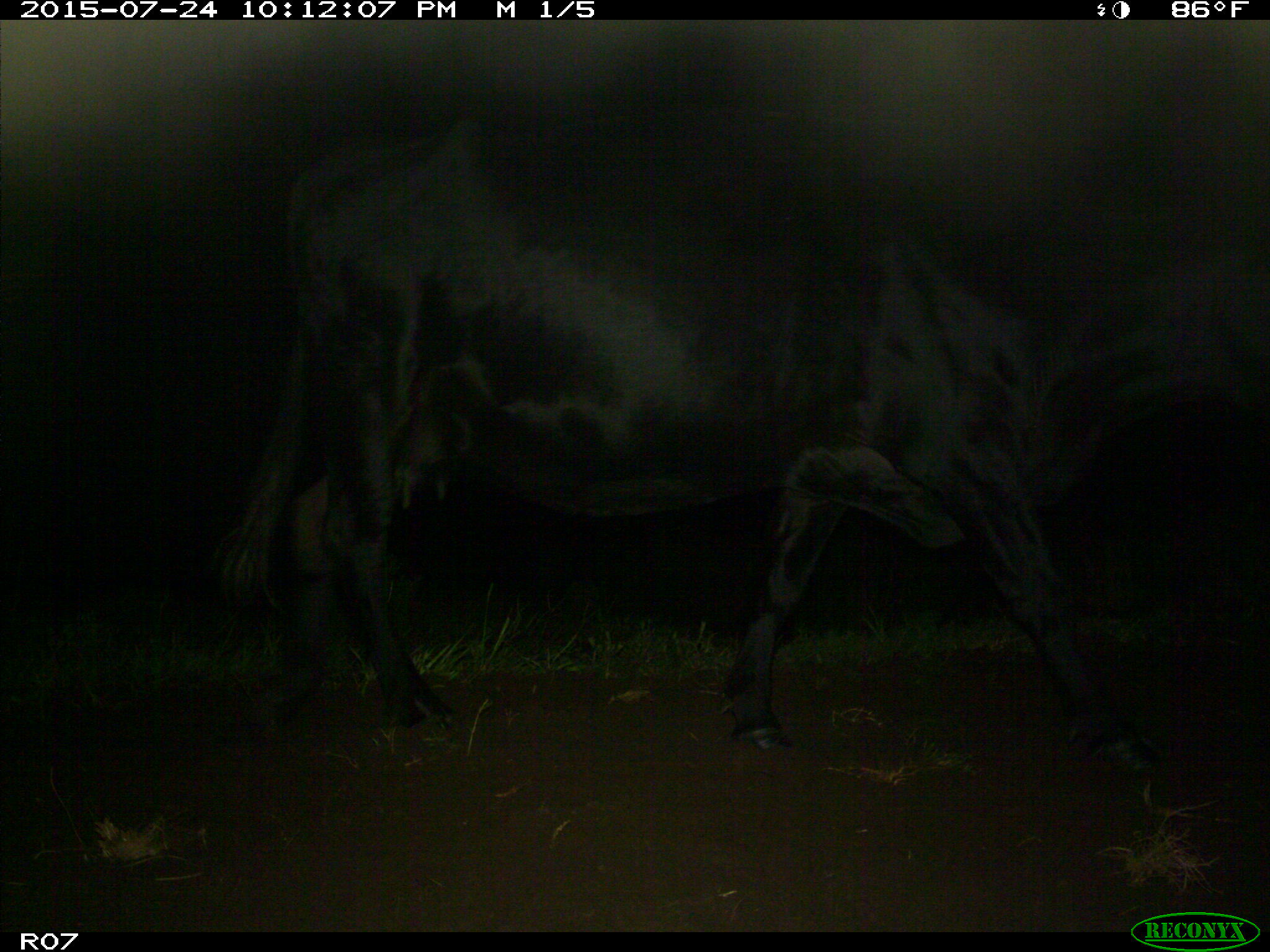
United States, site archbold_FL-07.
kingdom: Animalia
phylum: Chordata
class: Mammalia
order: Artiodactyla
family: Bovidae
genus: Bos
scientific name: Bos taurus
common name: domestic cow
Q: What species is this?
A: Bos taurus (domestic cow).